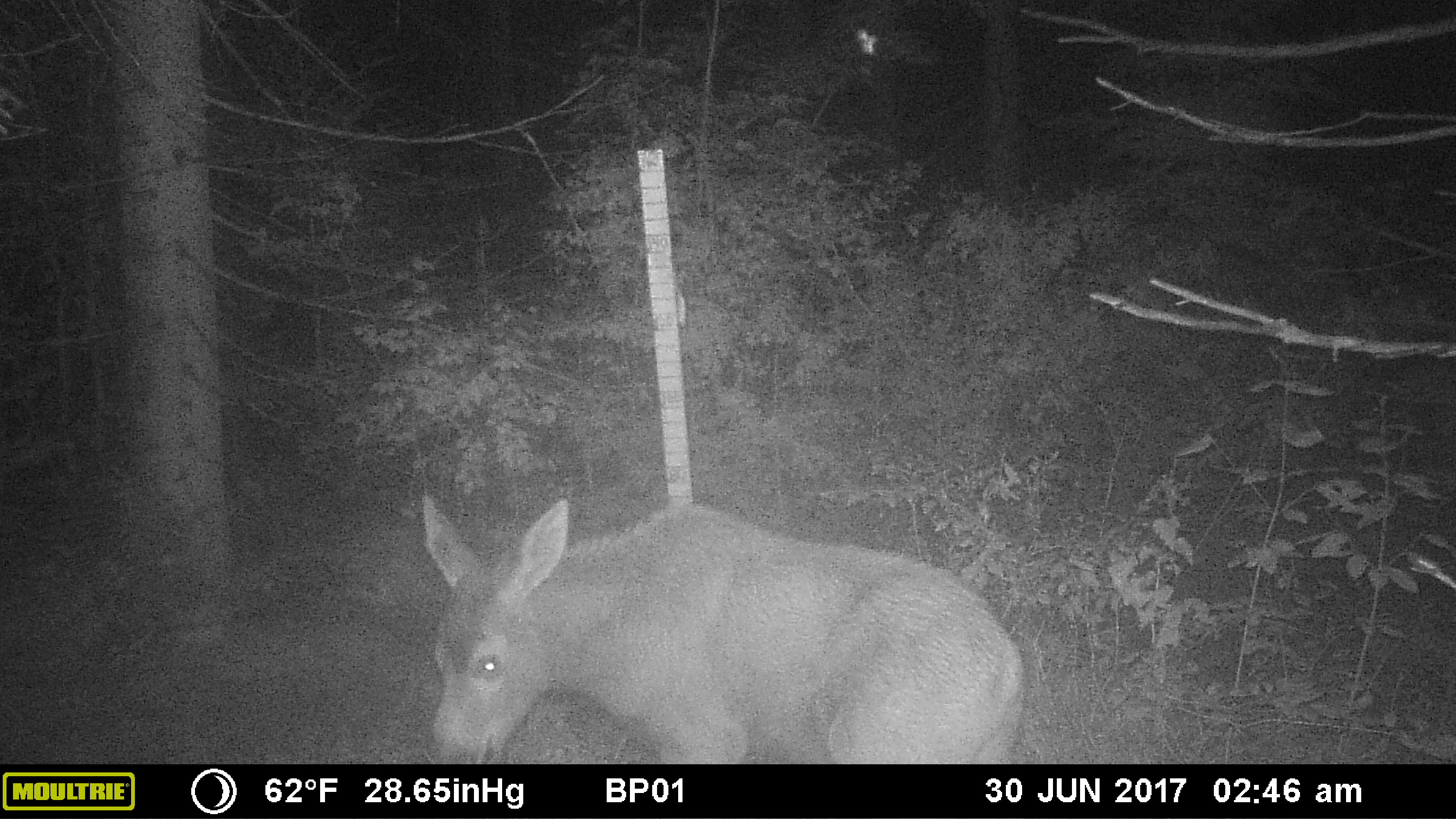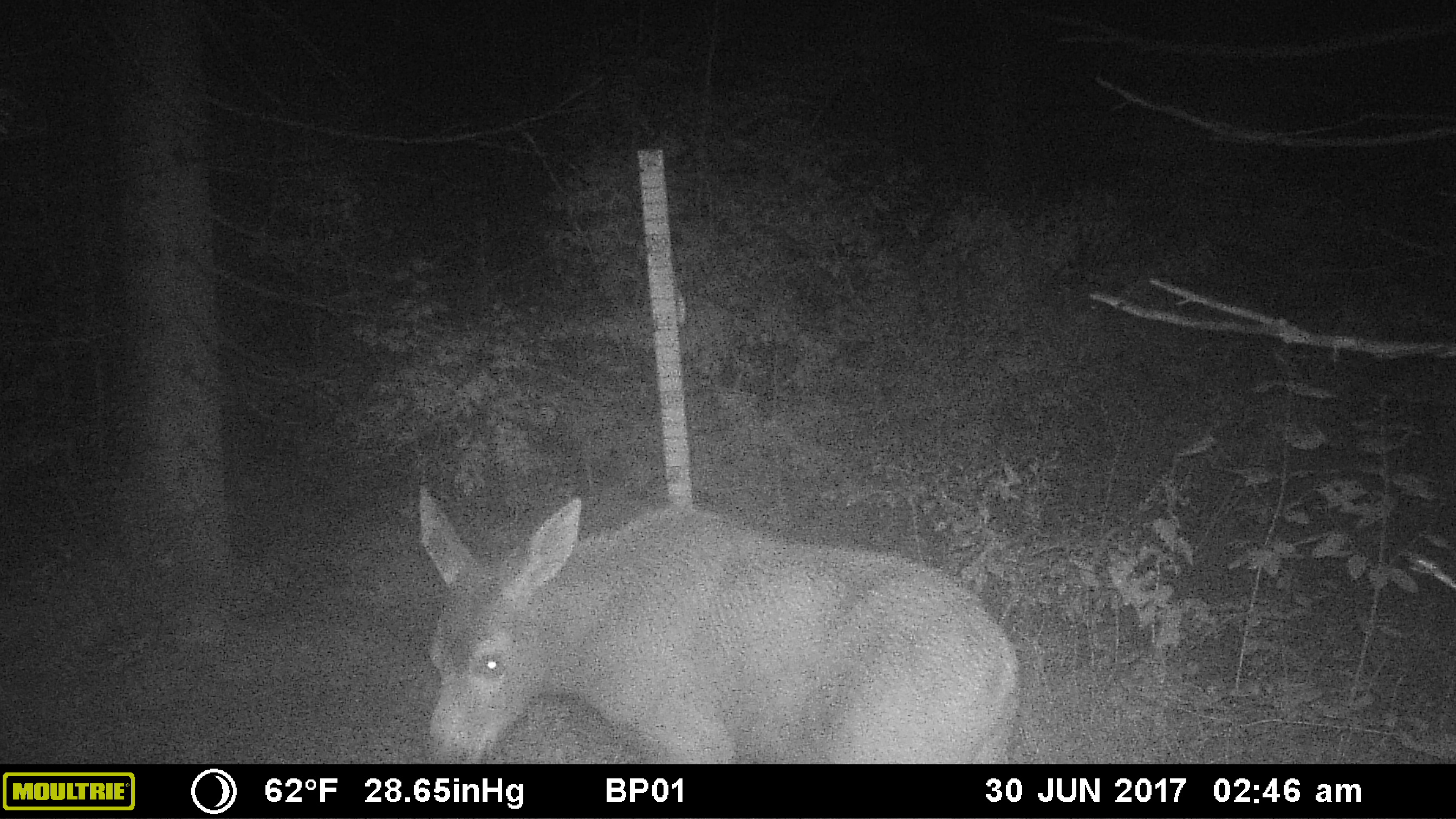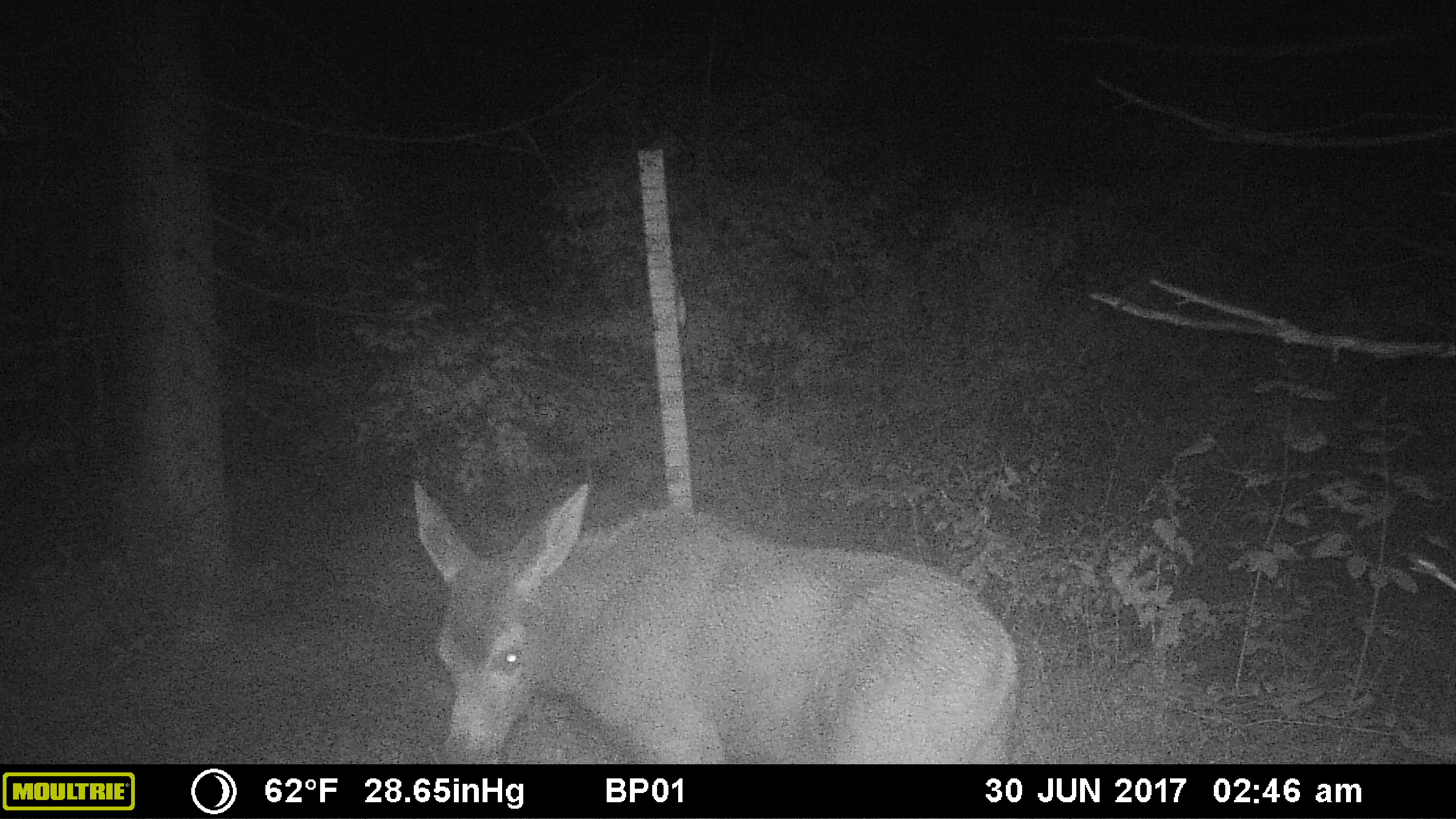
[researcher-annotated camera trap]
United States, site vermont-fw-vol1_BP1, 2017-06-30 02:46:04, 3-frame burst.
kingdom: Animalia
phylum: Chordata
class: Mammalia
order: Artiodactyla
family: Cervidae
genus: Alces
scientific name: Alces alces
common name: moose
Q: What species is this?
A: Moose (Alces alces).